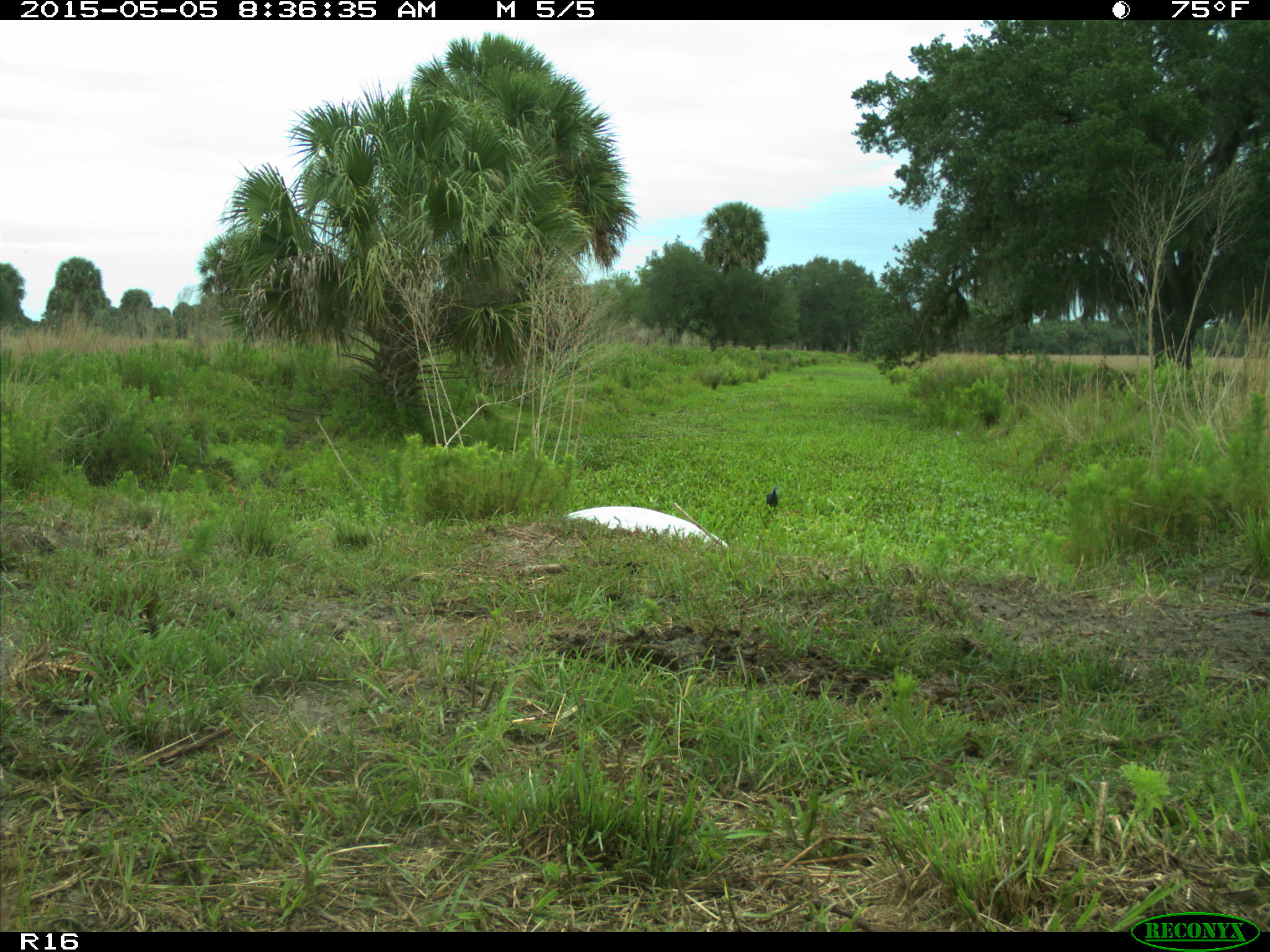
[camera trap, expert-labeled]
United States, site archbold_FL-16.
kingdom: Animalia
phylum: Chordata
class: Mammalia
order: Artiodactyla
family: Bovidae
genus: Bos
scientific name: Bos taurus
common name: domestic cow